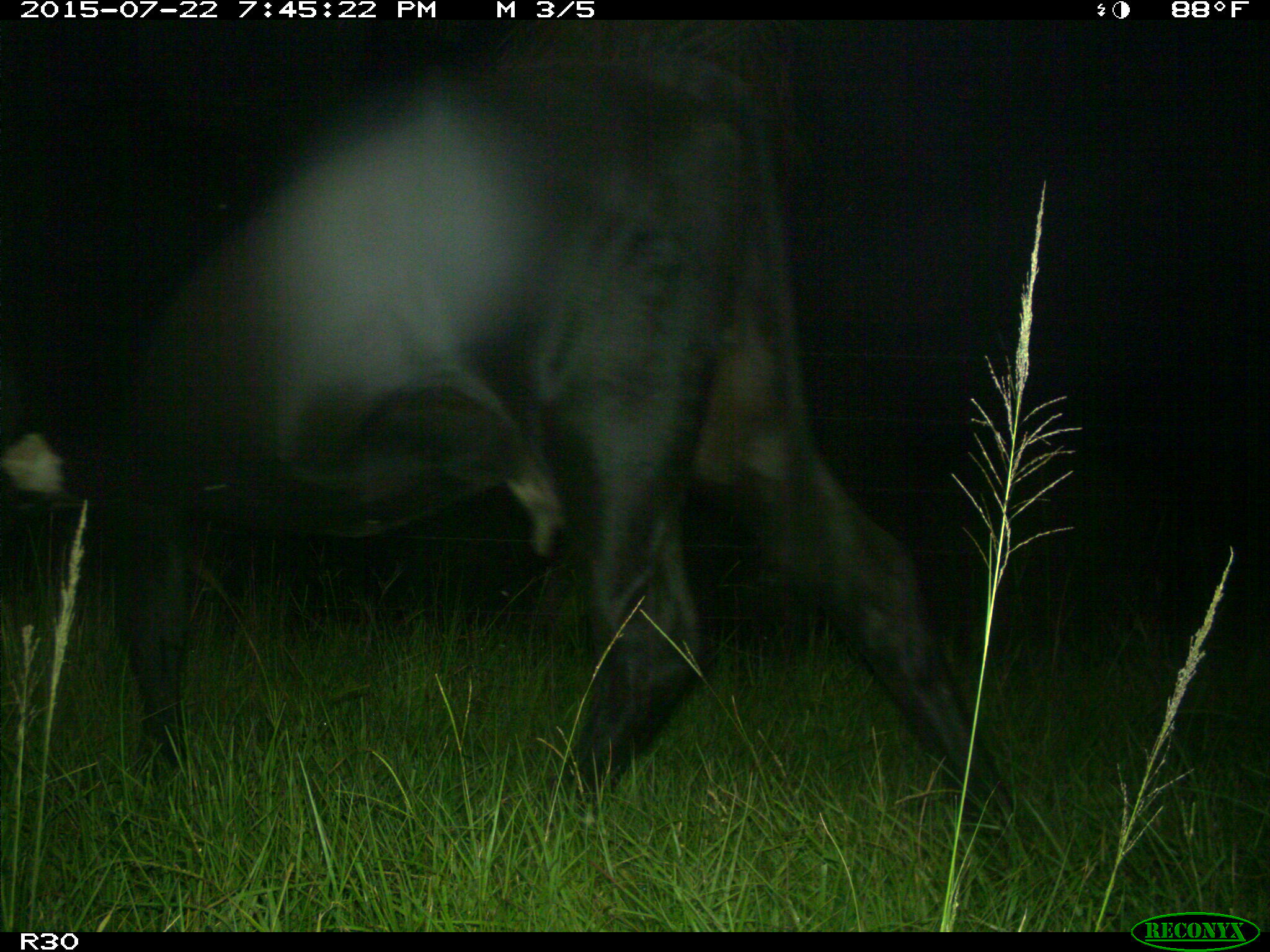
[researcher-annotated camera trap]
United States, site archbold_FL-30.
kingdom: Animalia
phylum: Chordata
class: Mammalia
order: Artiodactyla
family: Bovidae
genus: Bos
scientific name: Bos taurus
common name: domestic cow